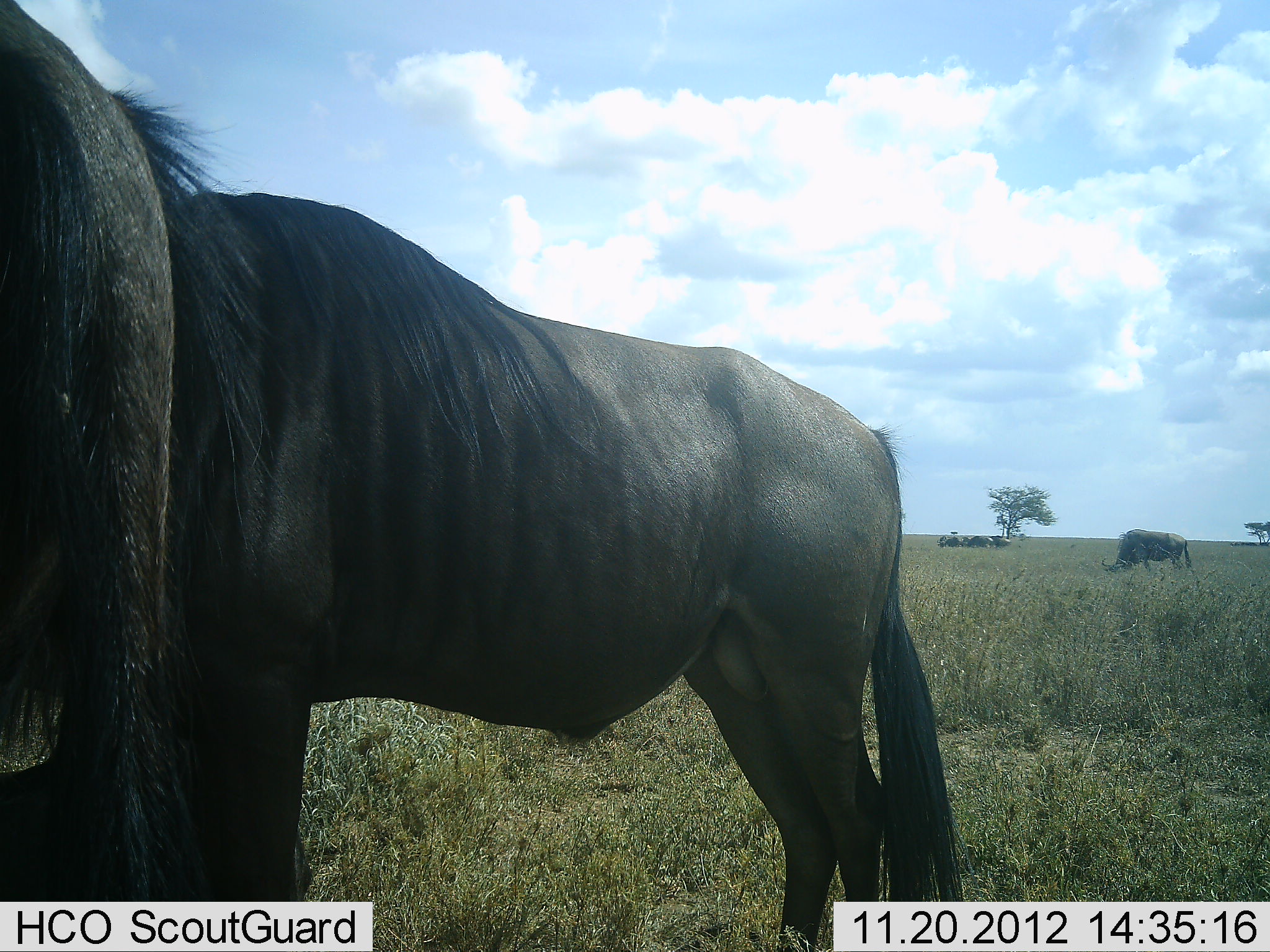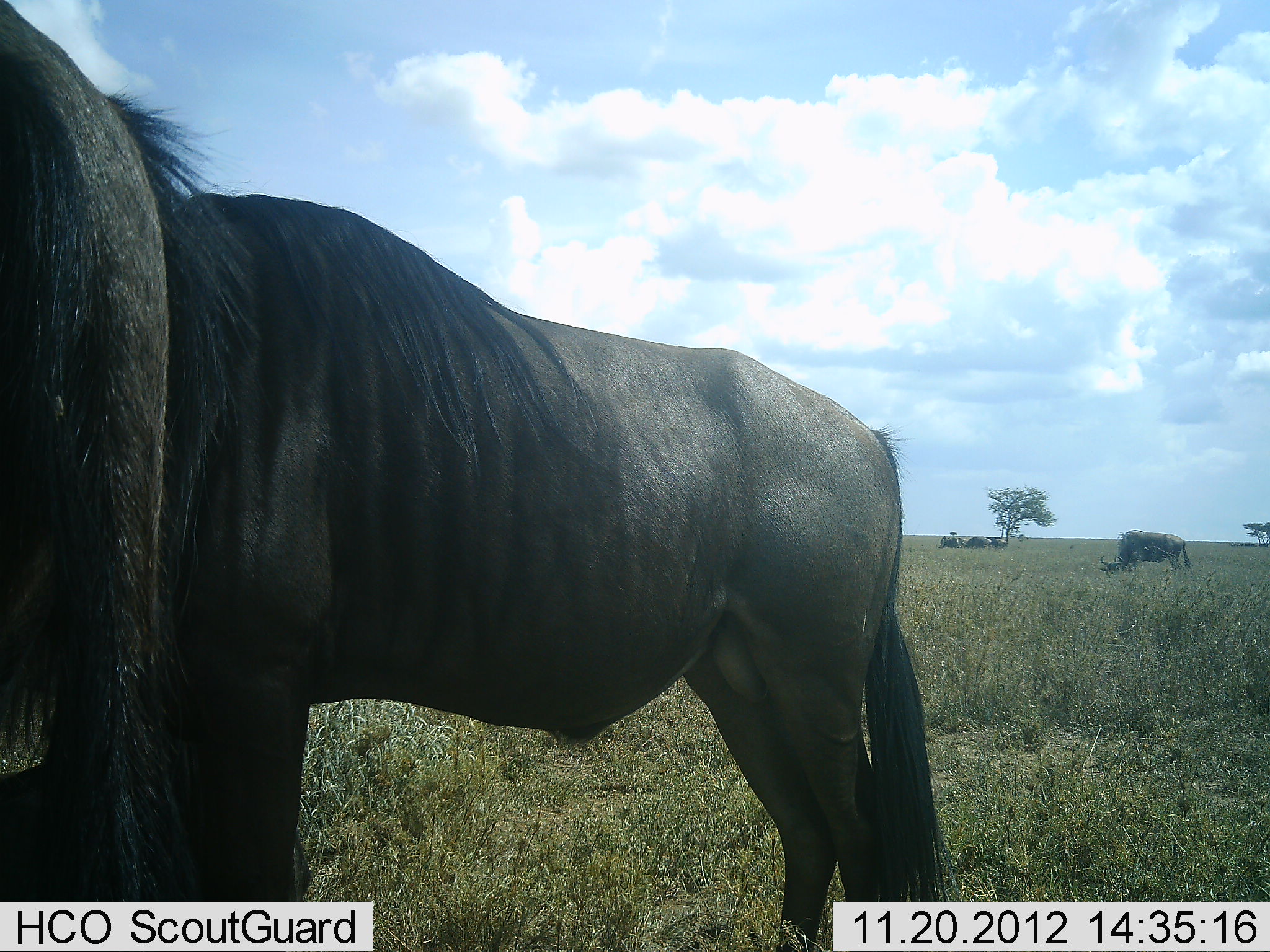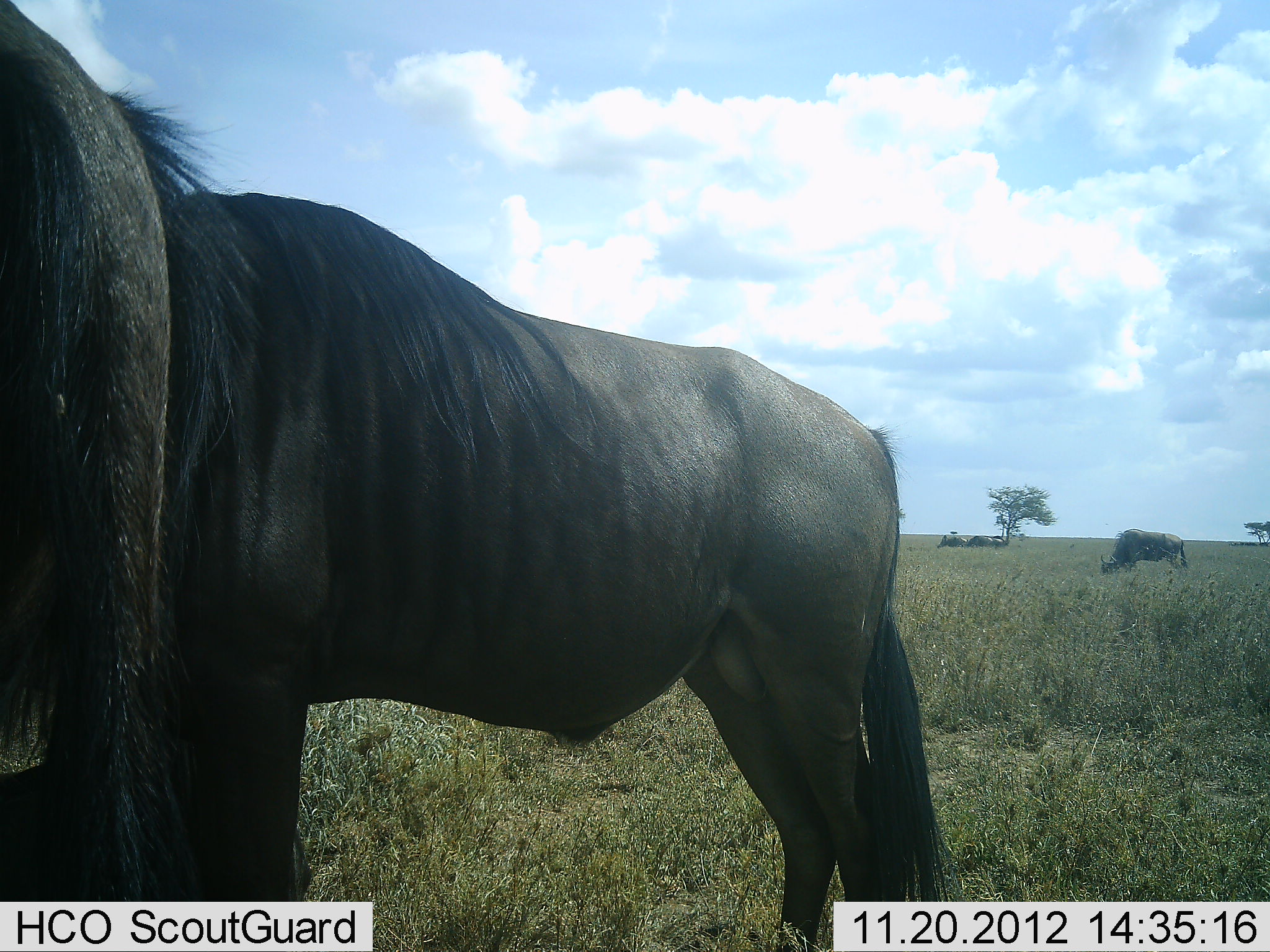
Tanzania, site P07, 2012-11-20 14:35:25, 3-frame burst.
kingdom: Animalia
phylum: Chordata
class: Mammalia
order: Artiodactyla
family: Bovidae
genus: Connochaetes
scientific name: Connochaetes taurinus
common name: blue wildebeest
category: wildebeest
Wildebeest (blue wildebeest) (Connochaetes taurinus), count 6. Behavior (volunteer vote fractions): standing 90%, resting 0%, moving 0%, interacting 10%. Young present (vote fraction): 0%. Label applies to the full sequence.